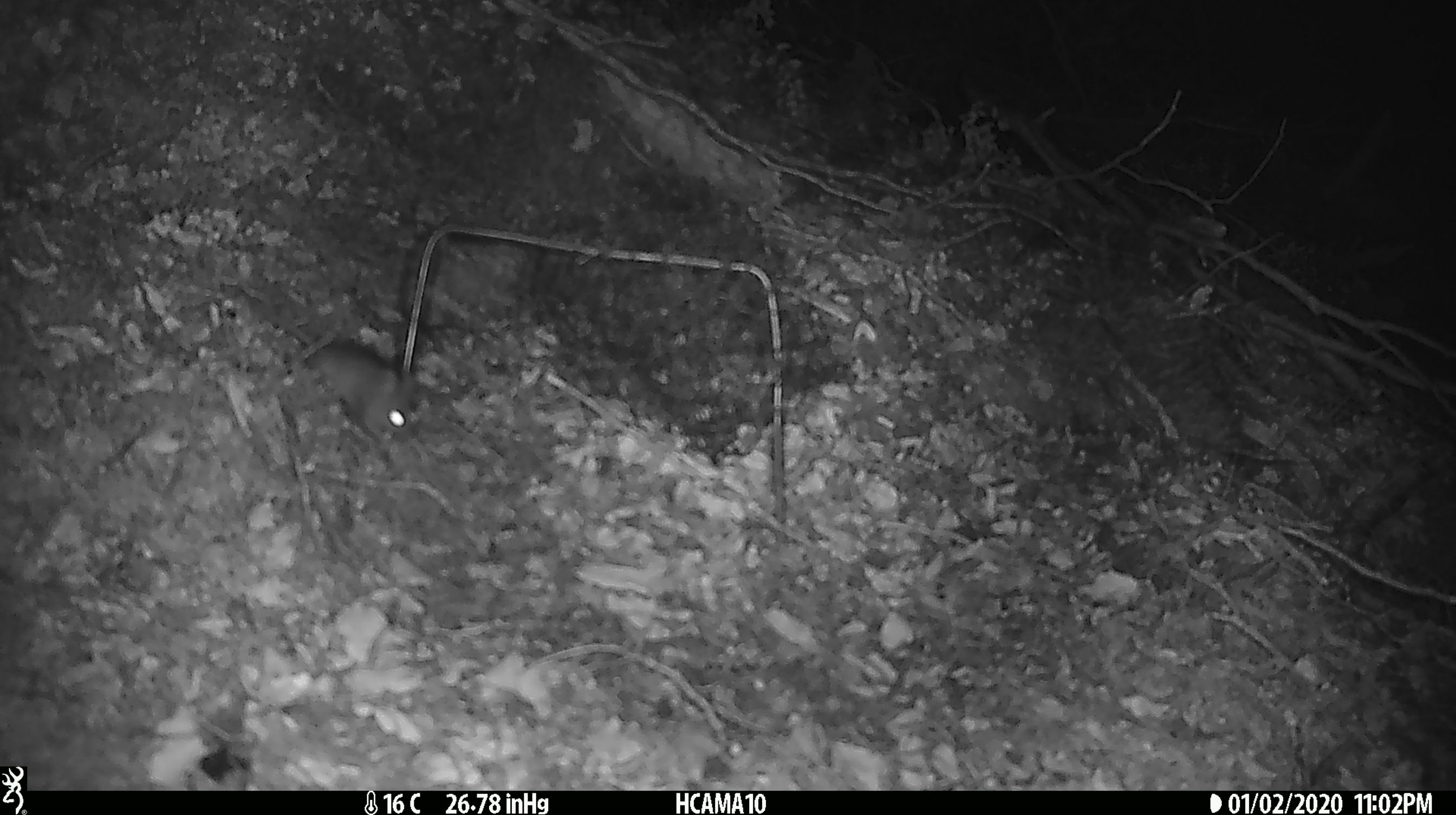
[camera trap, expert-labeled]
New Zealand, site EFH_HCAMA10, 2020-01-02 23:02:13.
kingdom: Animalia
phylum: Chordata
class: Mammalia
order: Rodentia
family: Muridae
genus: Mus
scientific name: Mus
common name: mouse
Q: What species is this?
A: Mouse (Mus).